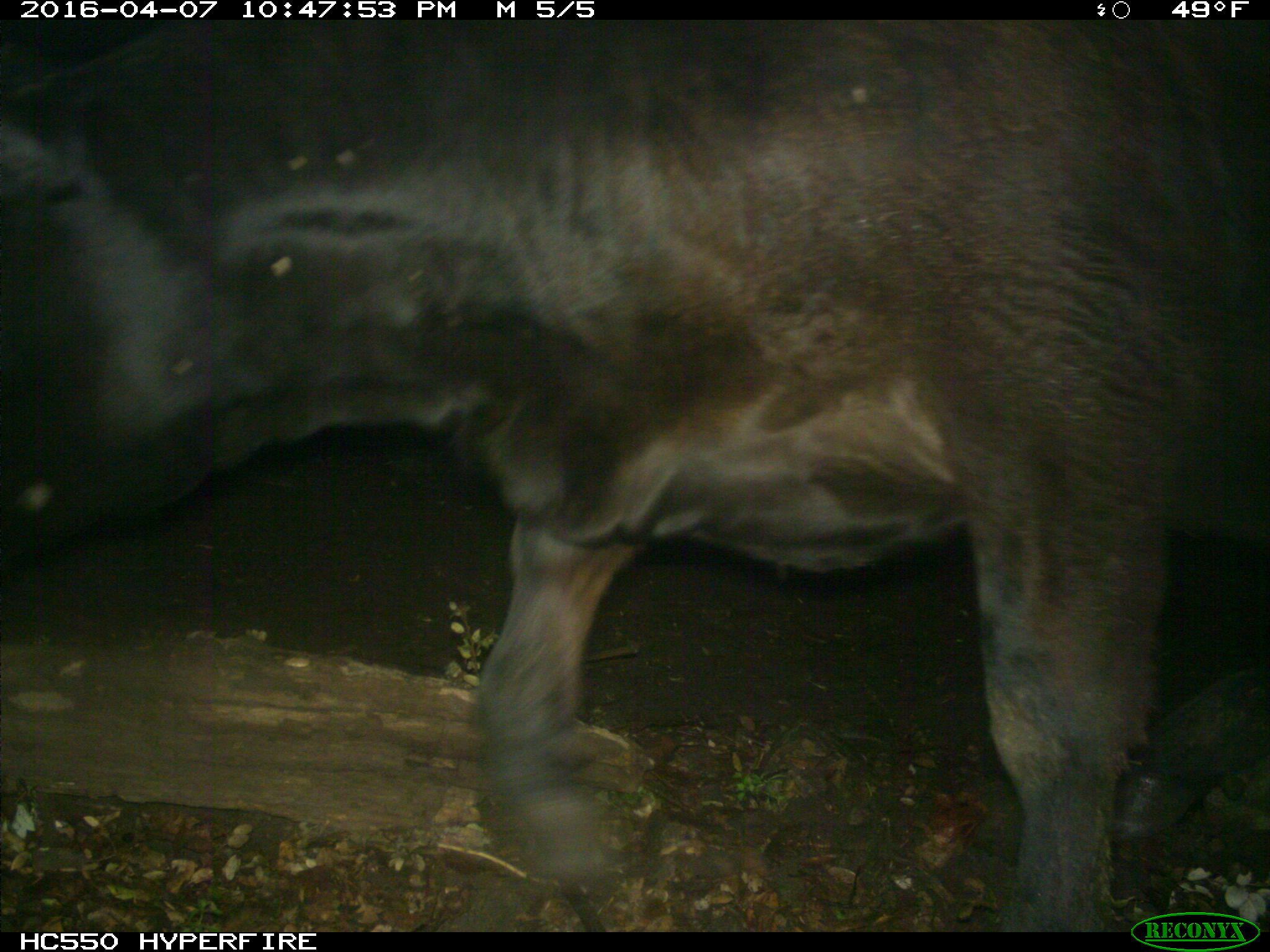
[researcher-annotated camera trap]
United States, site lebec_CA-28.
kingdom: Animalia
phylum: Chordata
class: Mammalia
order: Artiodactyla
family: Bovidae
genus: Bos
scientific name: Bos taurus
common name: domestic cow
Bos taurus (domestic cow).